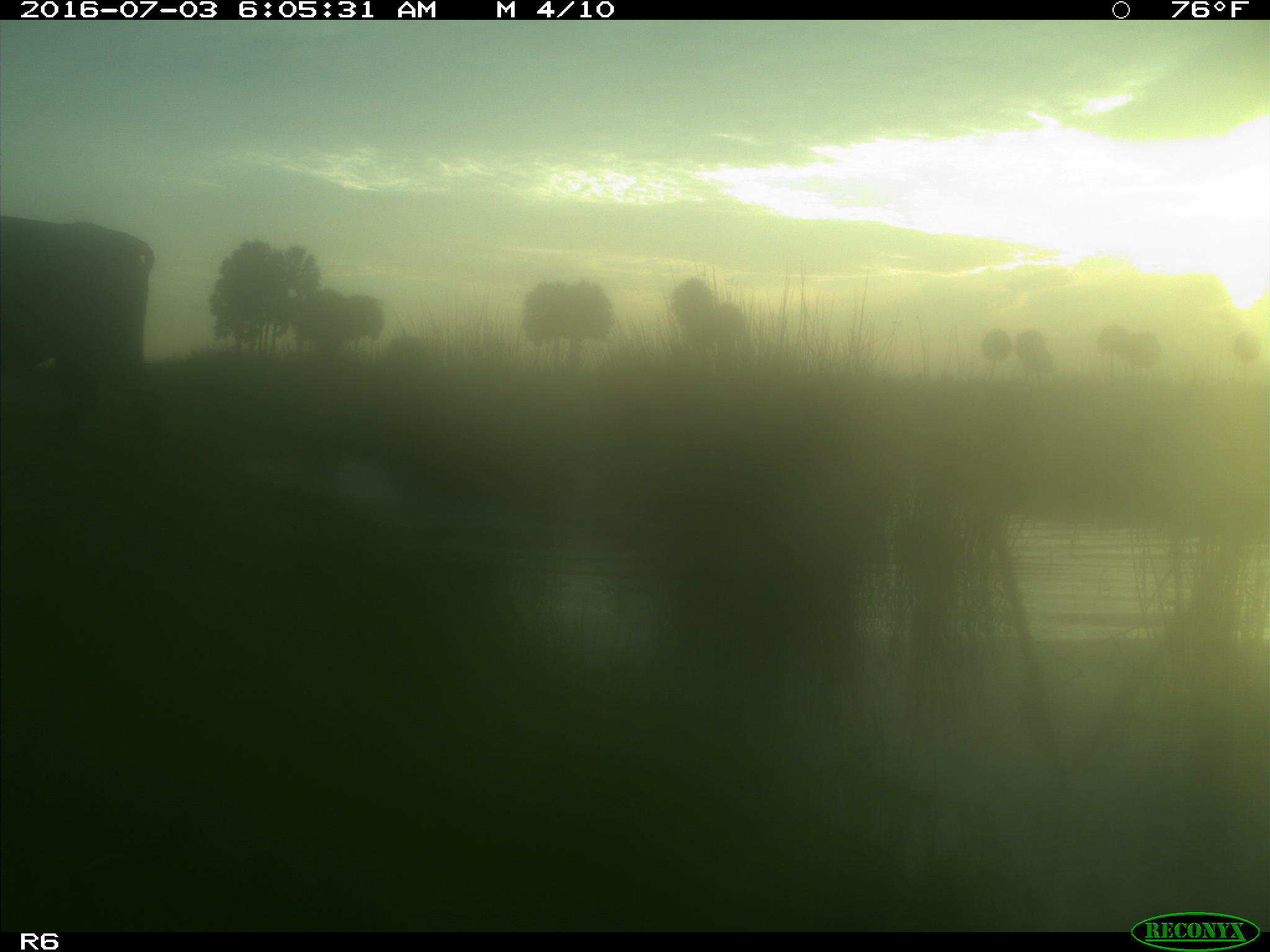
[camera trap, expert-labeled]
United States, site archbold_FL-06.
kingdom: Animalia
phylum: Chordata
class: Mammalia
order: Artiodactyla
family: Bovidae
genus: Bos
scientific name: Bos taurus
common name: domestic cow